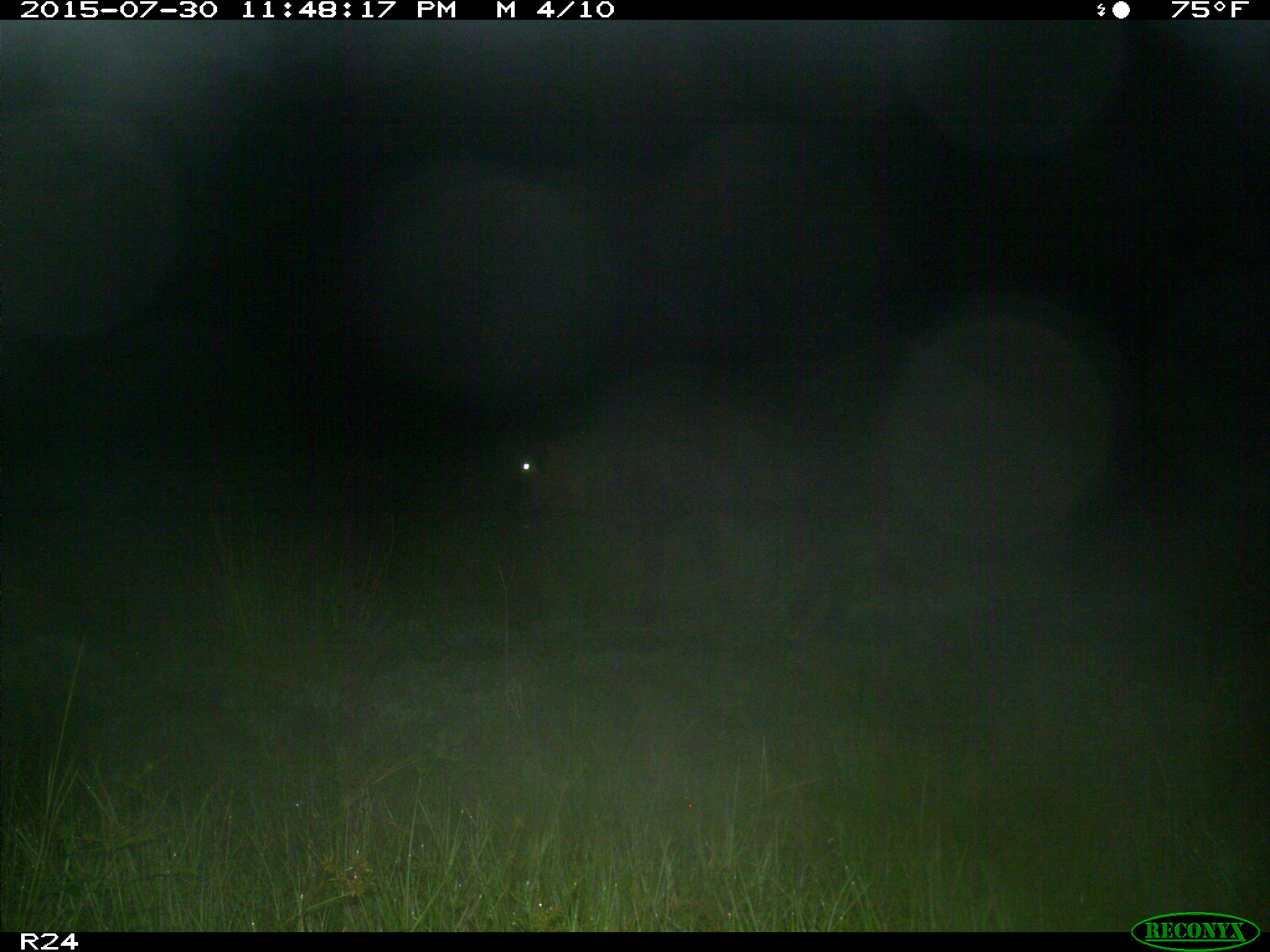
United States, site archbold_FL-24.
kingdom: Animalia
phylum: Chordata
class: Mammalia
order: Artiodactyla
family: Bovidae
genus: Bos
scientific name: Bos taurus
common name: domestic cow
Bos taurus (domestic cow).